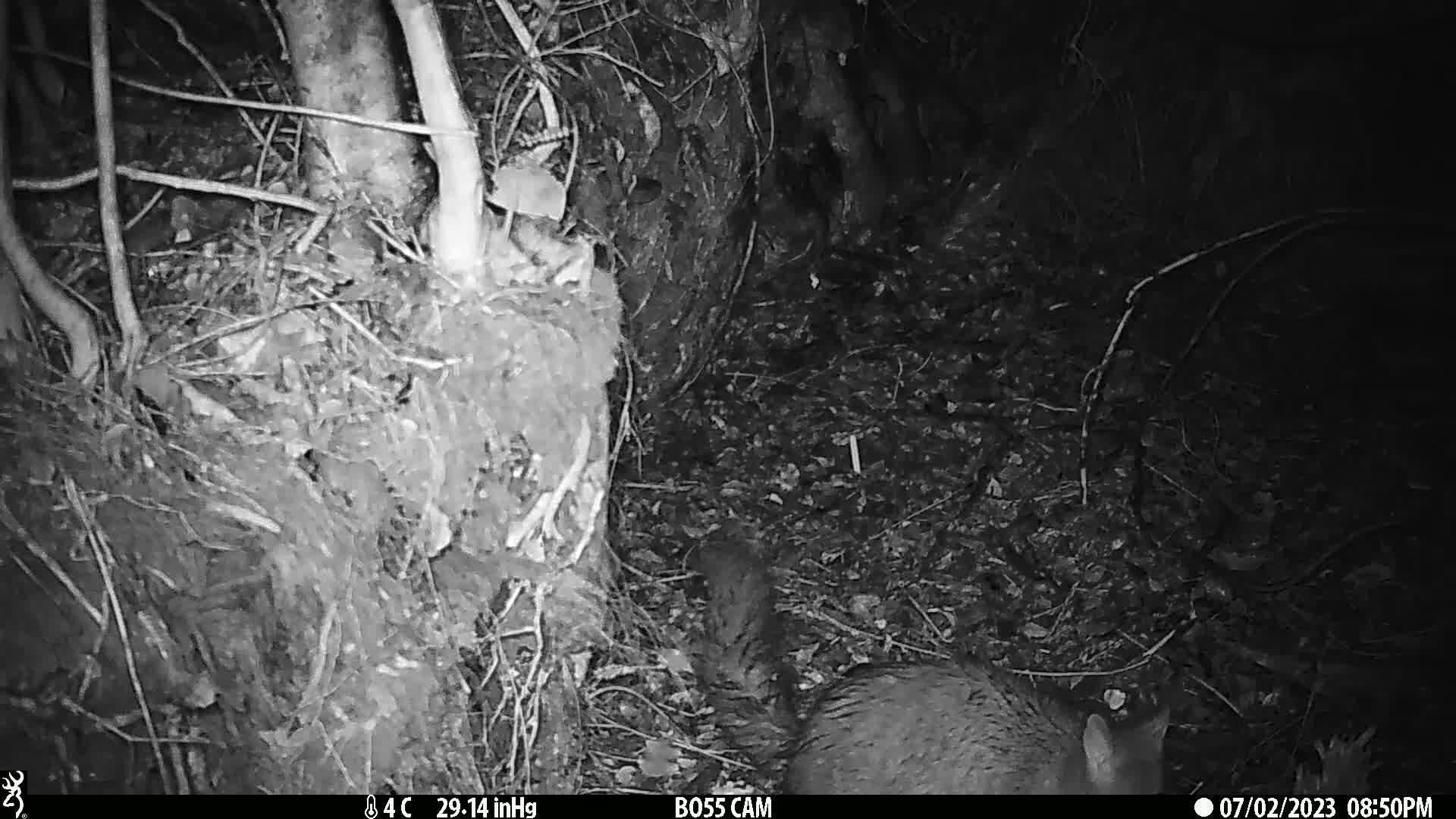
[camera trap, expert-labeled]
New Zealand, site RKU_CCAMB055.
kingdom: Animalia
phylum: Chordata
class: Mammalia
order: Diprotodontia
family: Phalangeridae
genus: Trichosurus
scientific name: Trichosurus vulpecula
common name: common brushtail possum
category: possum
Possum (common brushtail possum) (Trichosurus vulpecula).